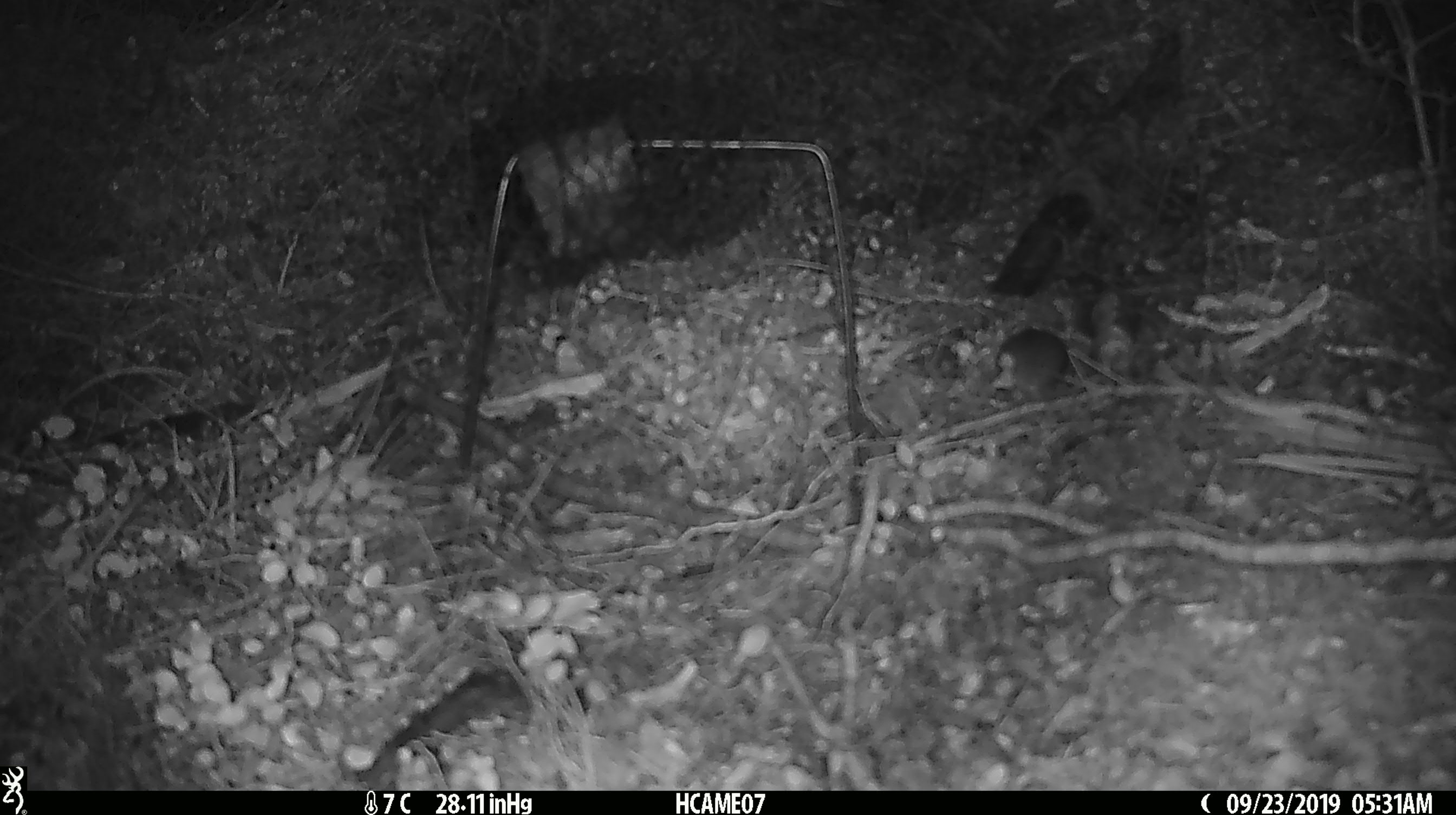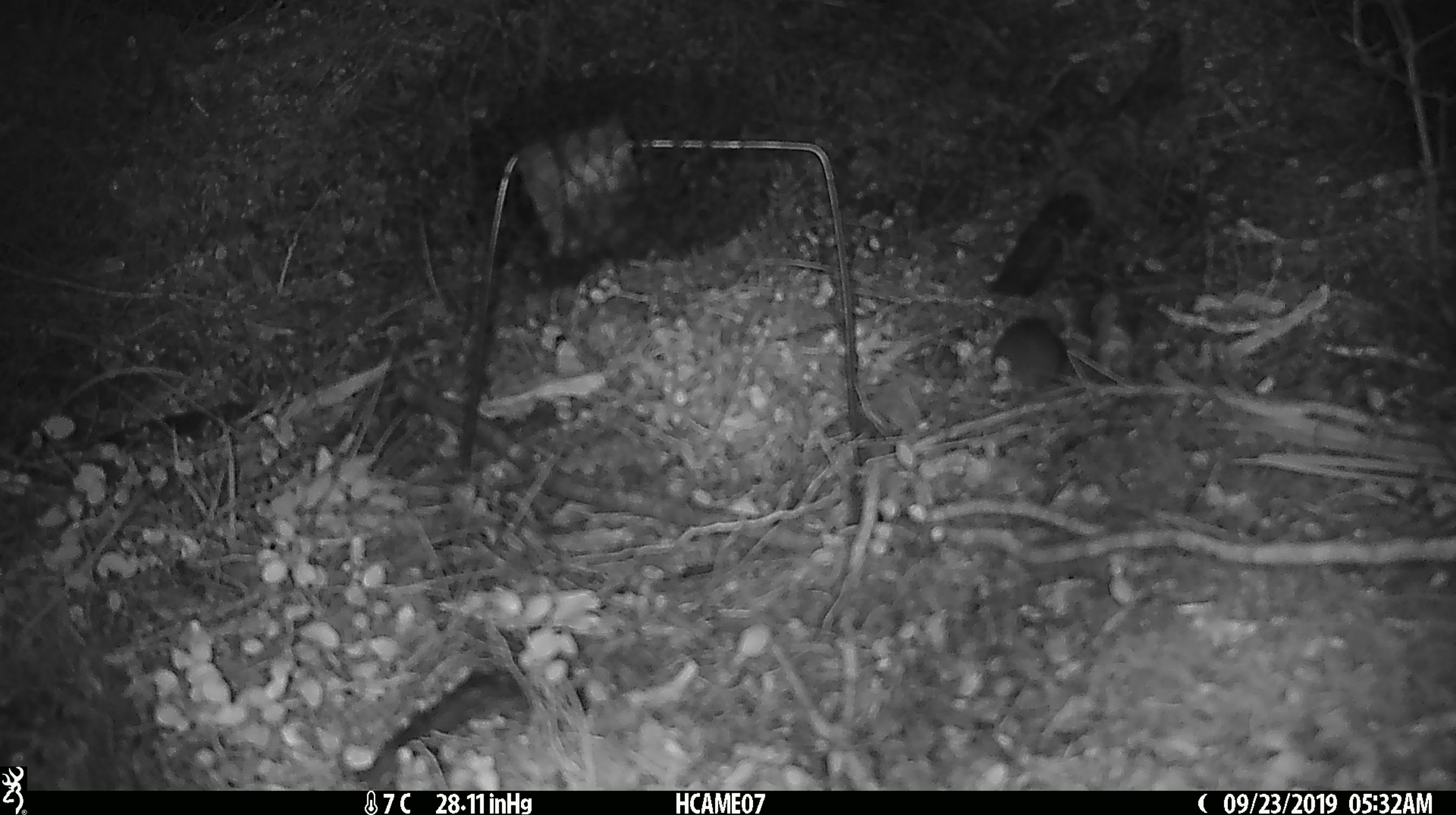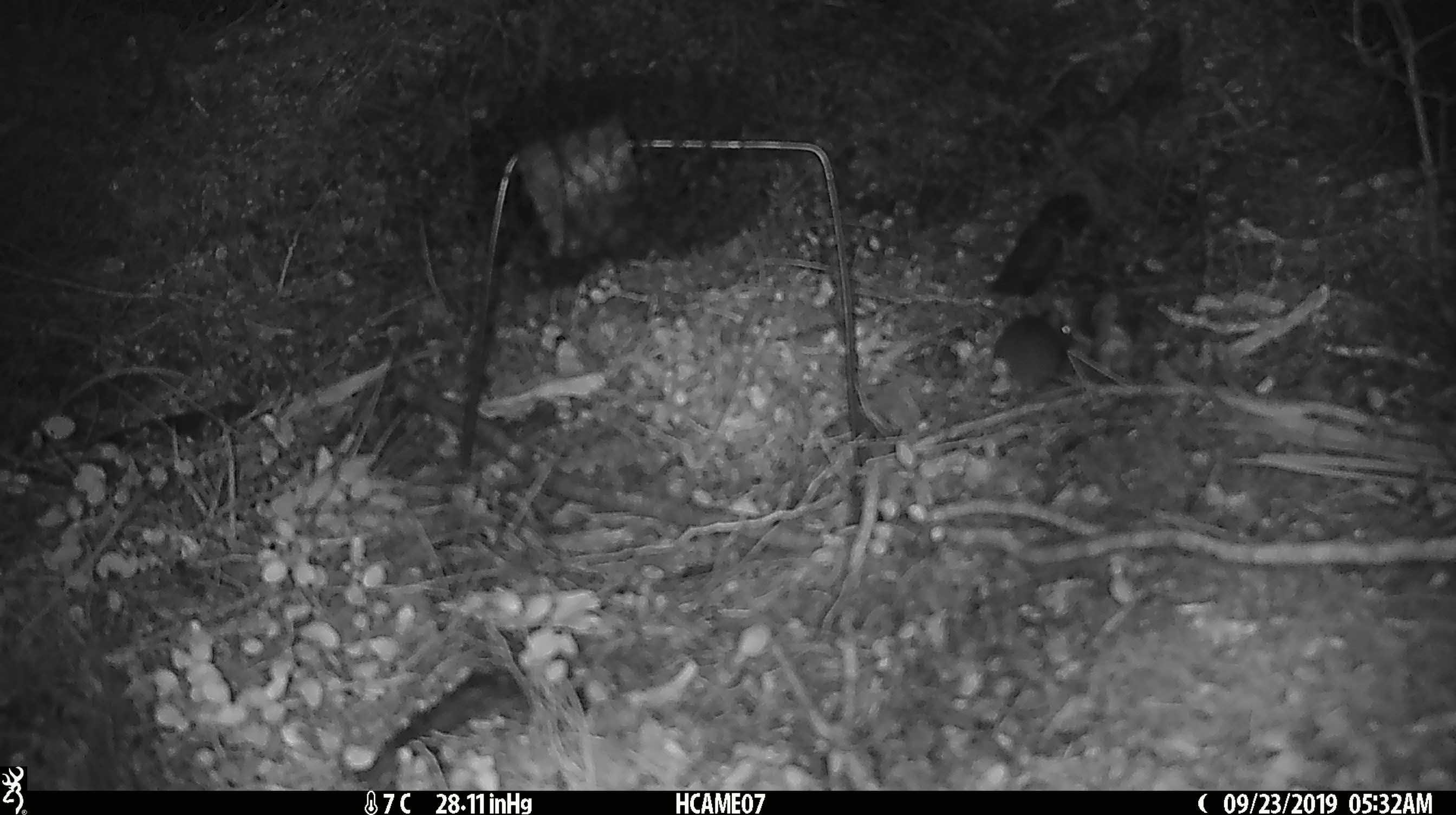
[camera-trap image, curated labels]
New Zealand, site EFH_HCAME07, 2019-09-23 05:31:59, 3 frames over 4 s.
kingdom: Animalia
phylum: Chordata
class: Mammalia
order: Rodentia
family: Muridae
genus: Mus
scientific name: Mus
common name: mouse